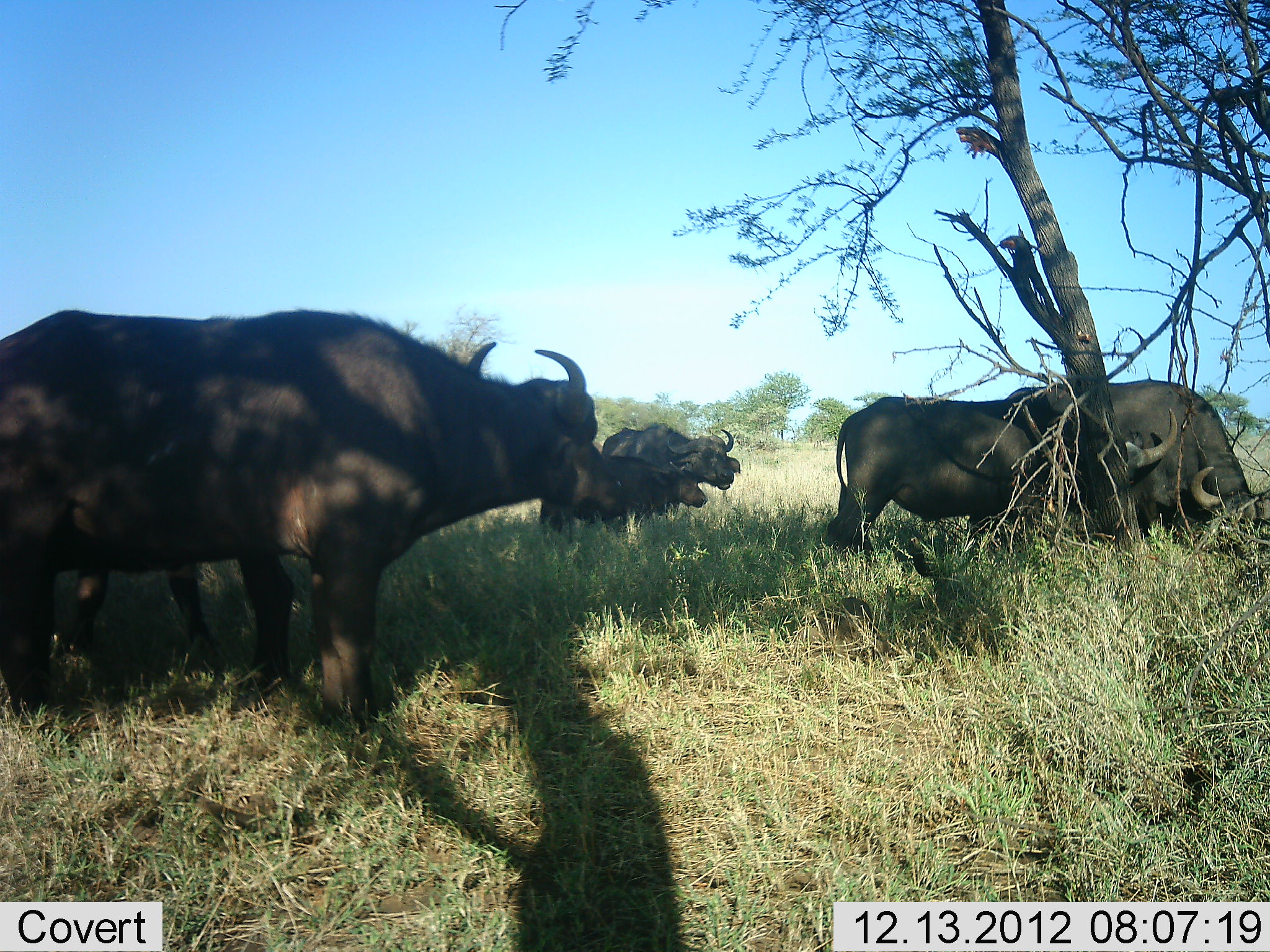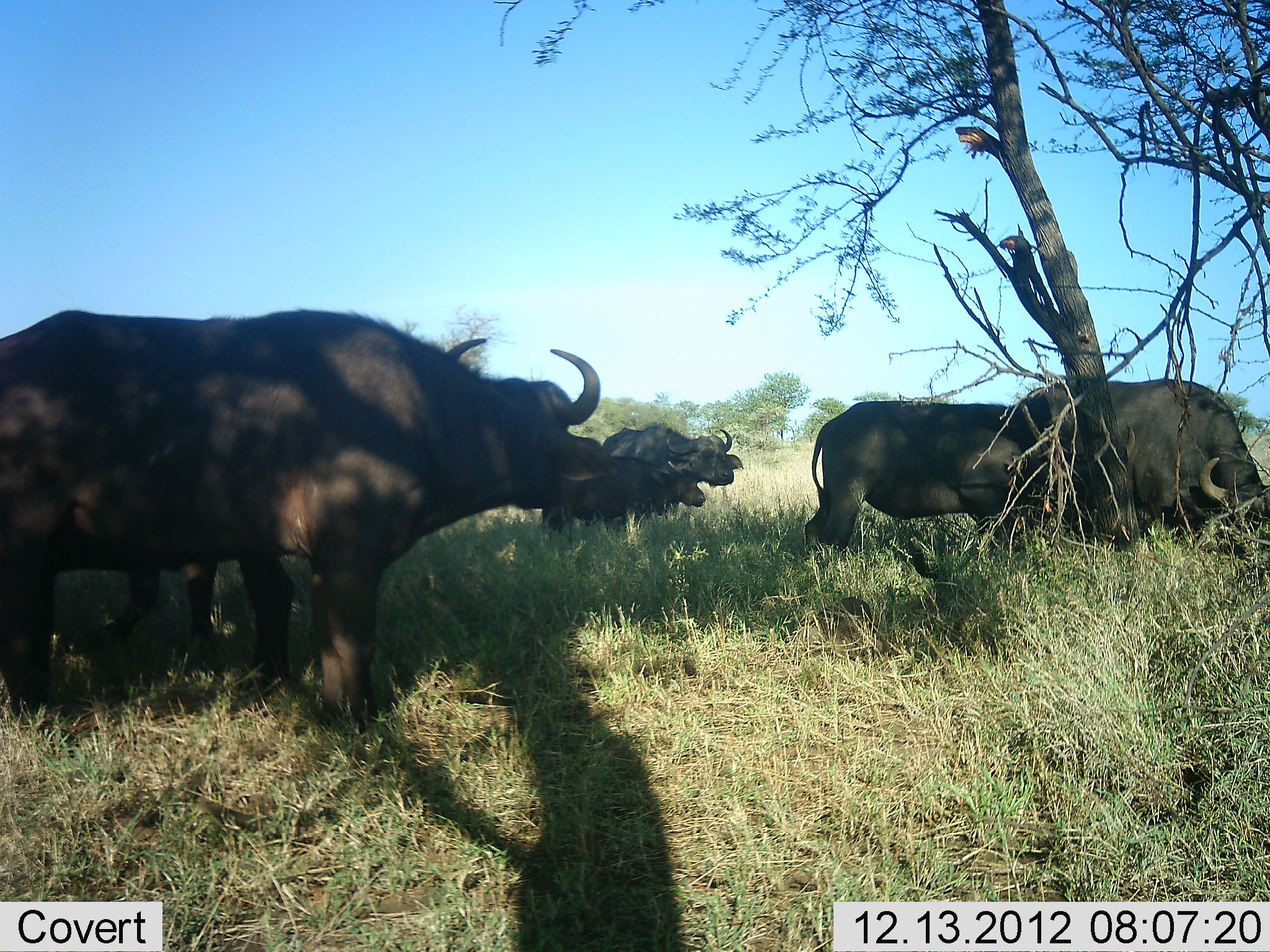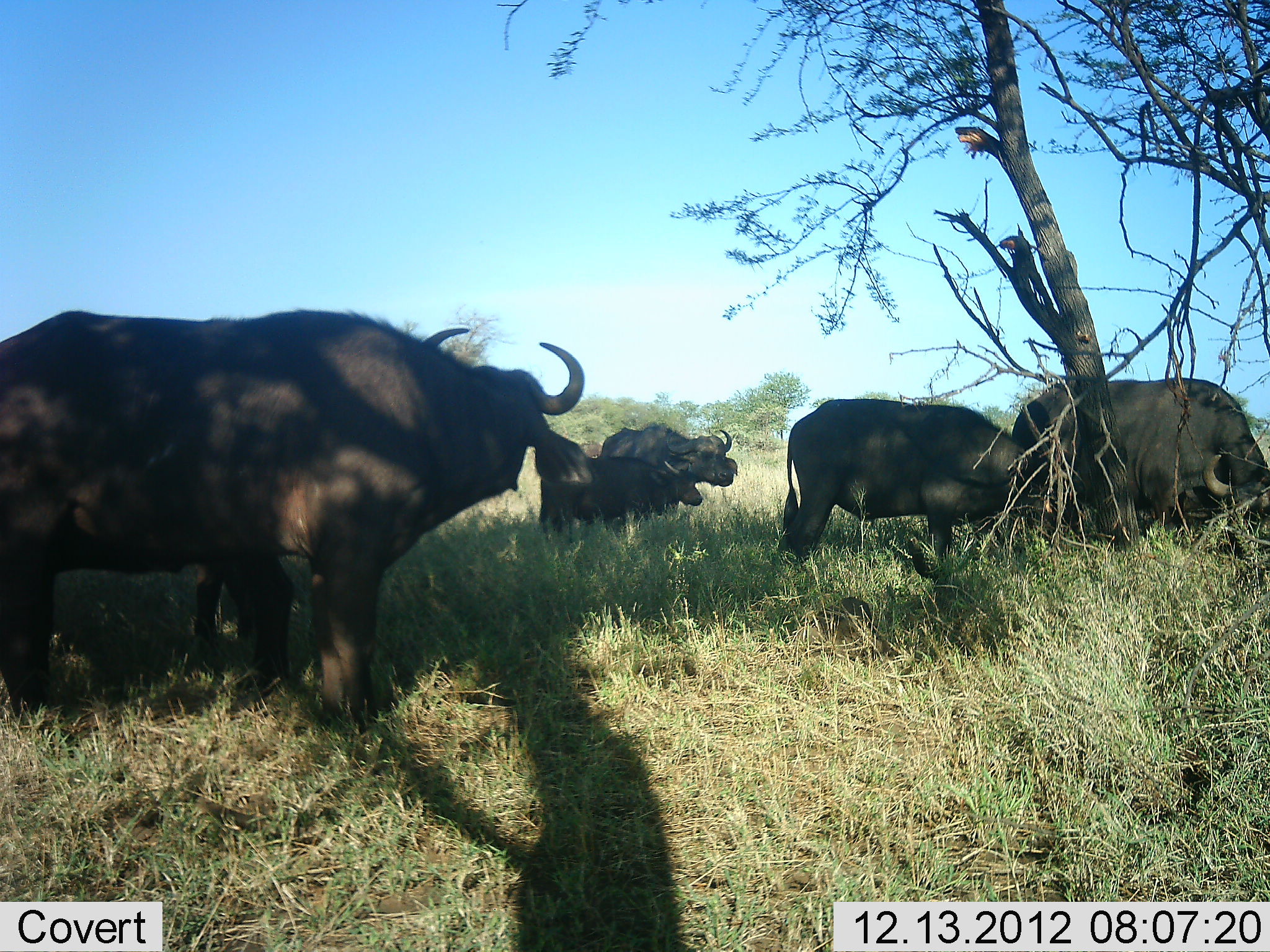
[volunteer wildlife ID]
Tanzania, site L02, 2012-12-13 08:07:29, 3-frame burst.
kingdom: Animalia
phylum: Chordata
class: Mammalia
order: Artiodactyla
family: Bovidae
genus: Syncerus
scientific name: Syncerus caffer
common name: cape buffalo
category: buffalo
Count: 6.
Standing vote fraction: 71%.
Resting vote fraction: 8%.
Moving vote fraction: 17%.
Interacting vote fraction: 4%.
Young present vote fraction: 38%.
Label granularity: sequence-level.